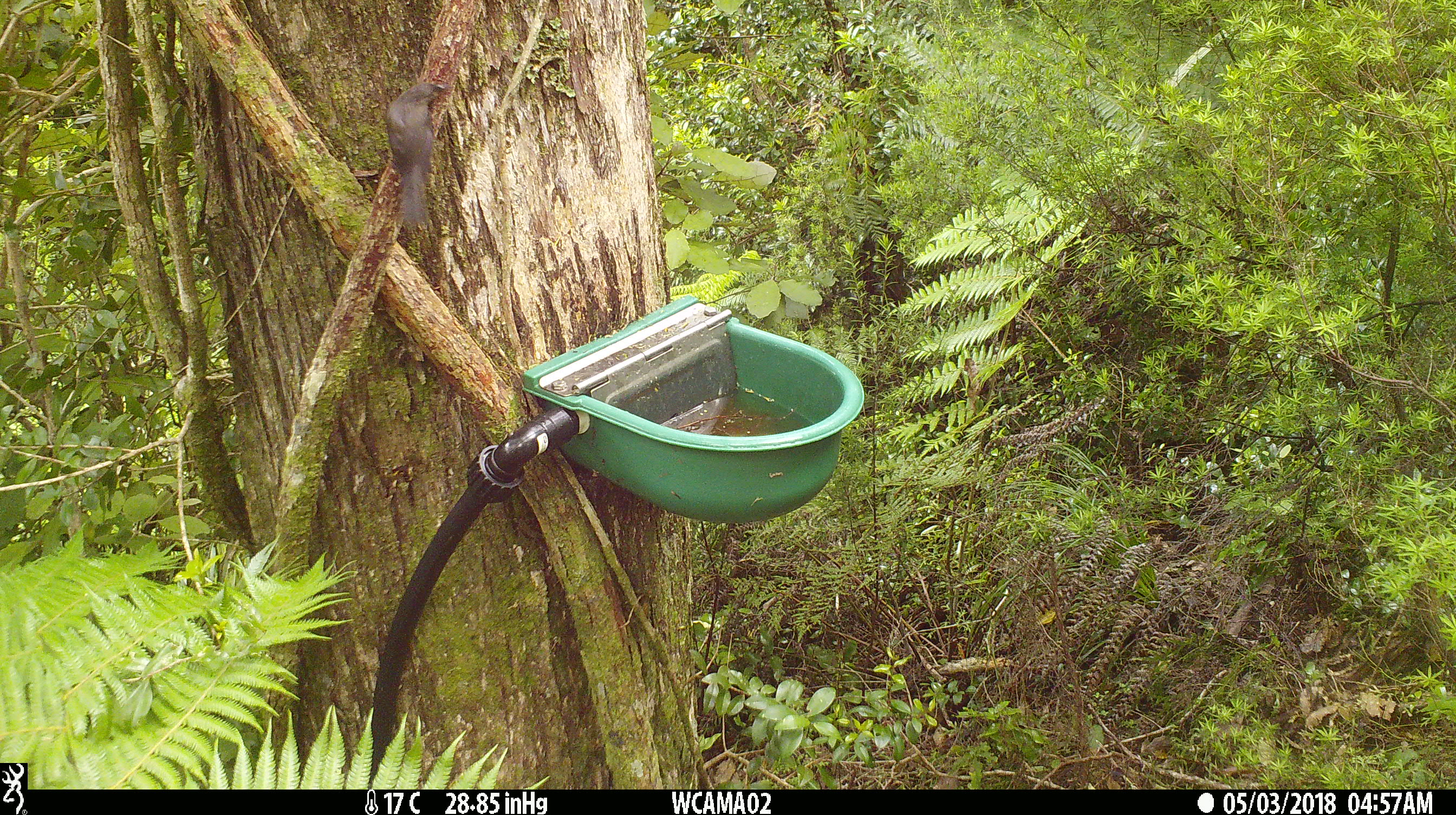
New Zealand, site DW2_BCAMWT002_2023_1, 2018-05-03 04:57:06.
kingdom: Animalia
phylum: Chordata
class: Aves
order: Passeriformes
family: Meliphagidae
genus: Anthornis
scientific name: Anthornis melanura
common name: new zealand bellbird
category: bellbird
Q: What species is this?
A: Bellbird (new zealand bellbird) (Anthornis melanura).